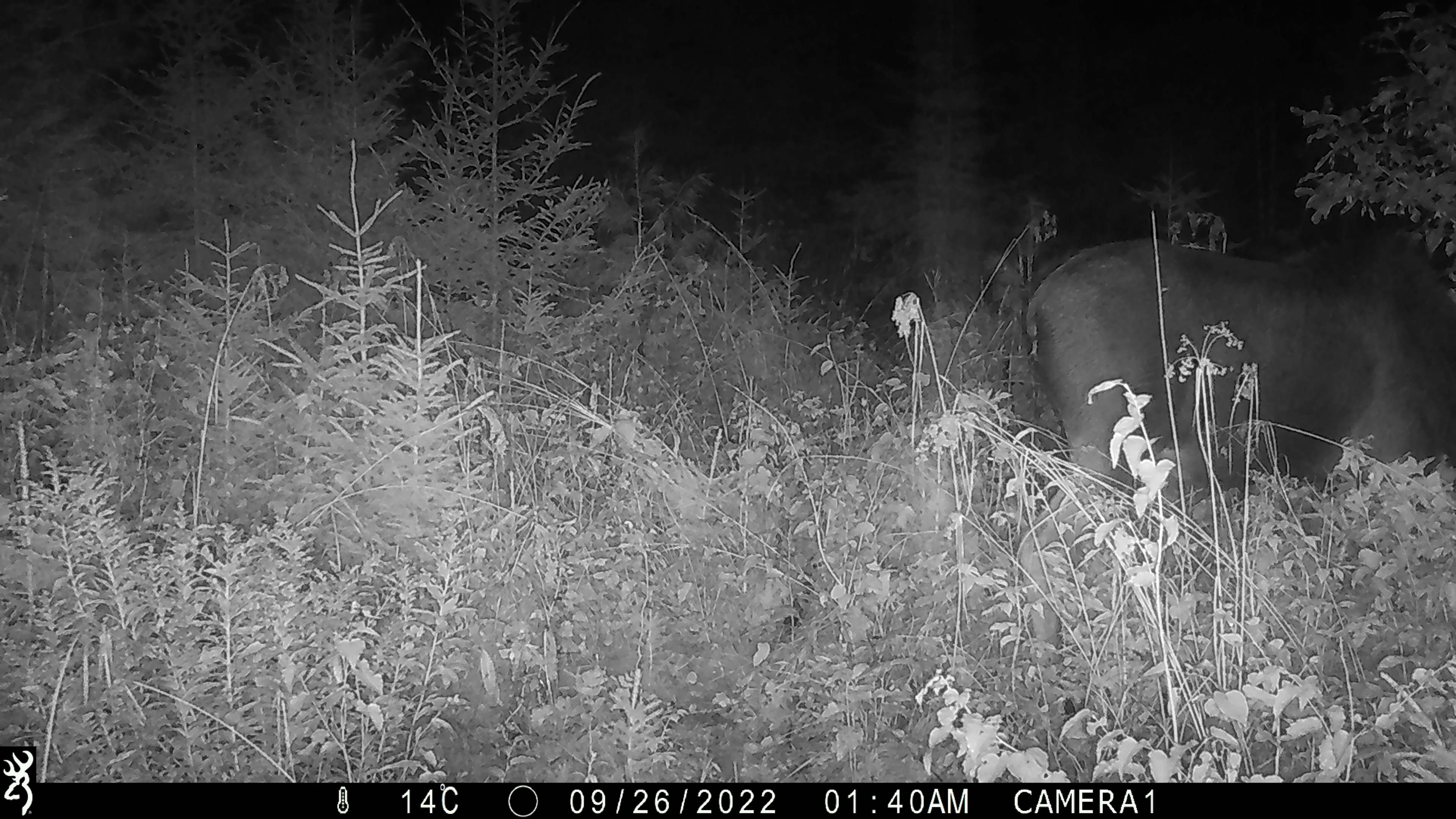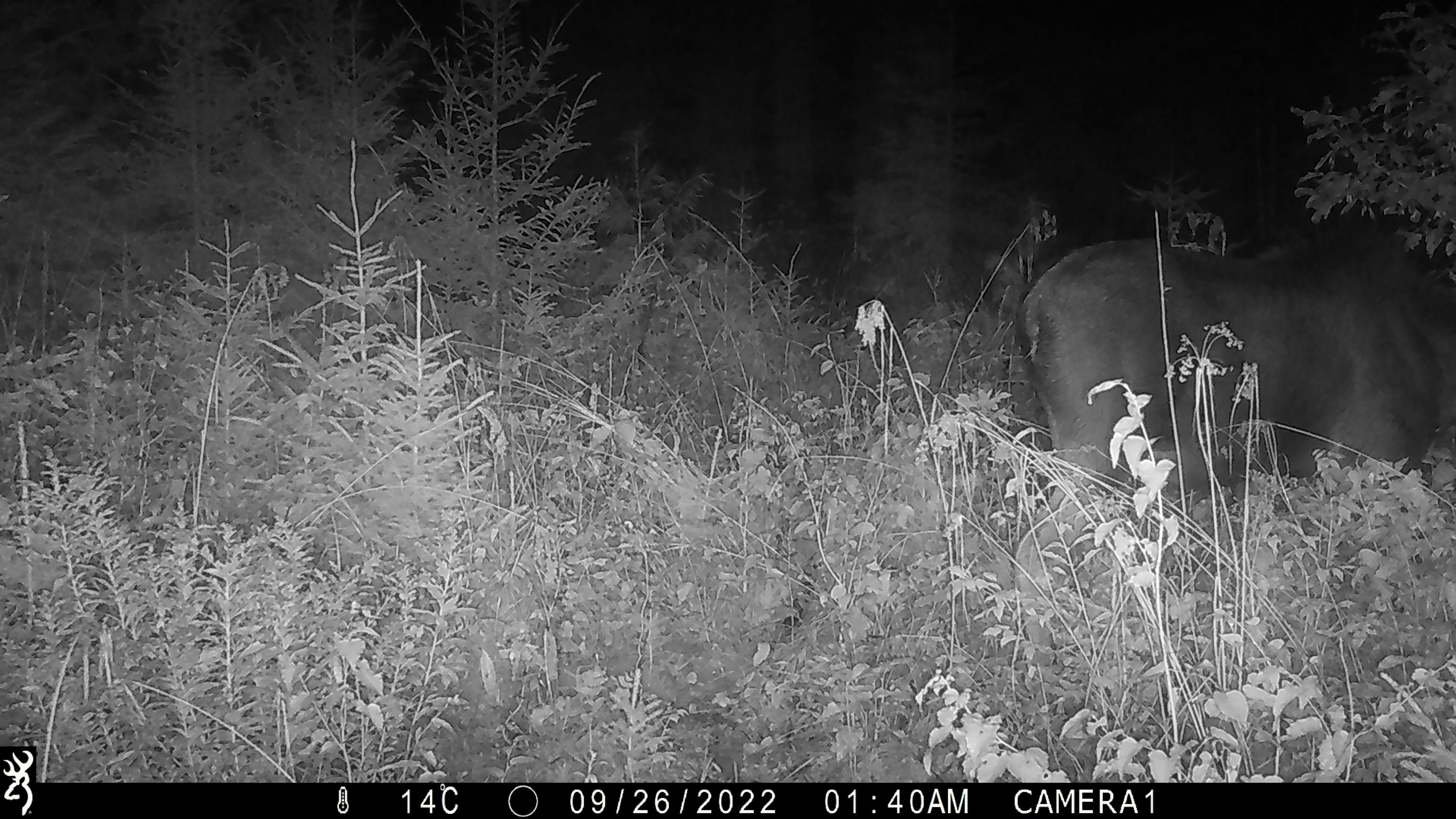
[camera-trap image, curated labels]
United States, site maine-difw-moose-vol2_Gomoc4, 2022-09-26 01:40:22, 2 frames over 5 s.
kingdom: Animalia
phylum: Chordata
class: Mammalia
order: Artiodactyla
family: Cervidae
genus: Alces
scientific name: Alces alces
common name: moose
Moose (Alces alces).